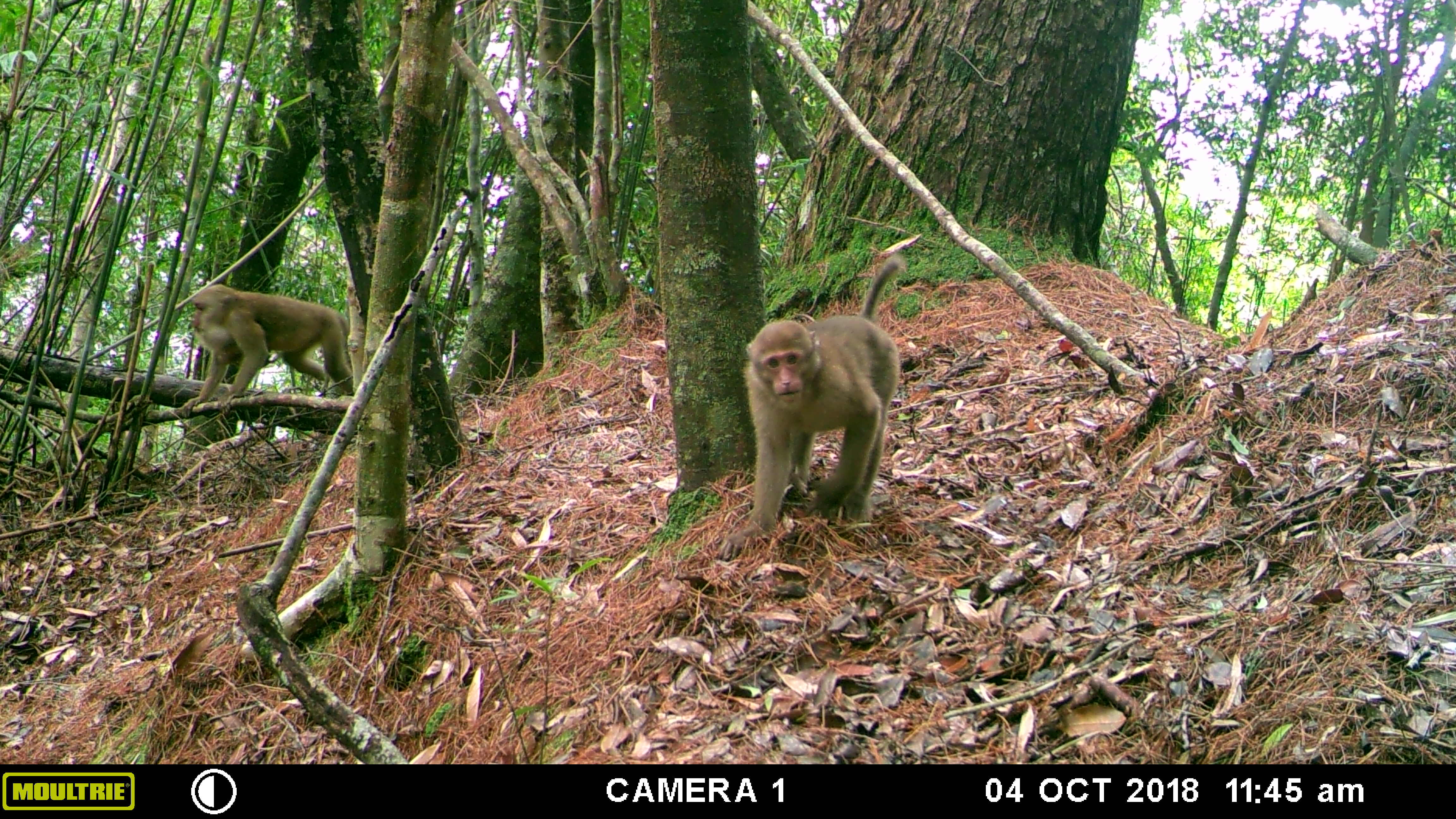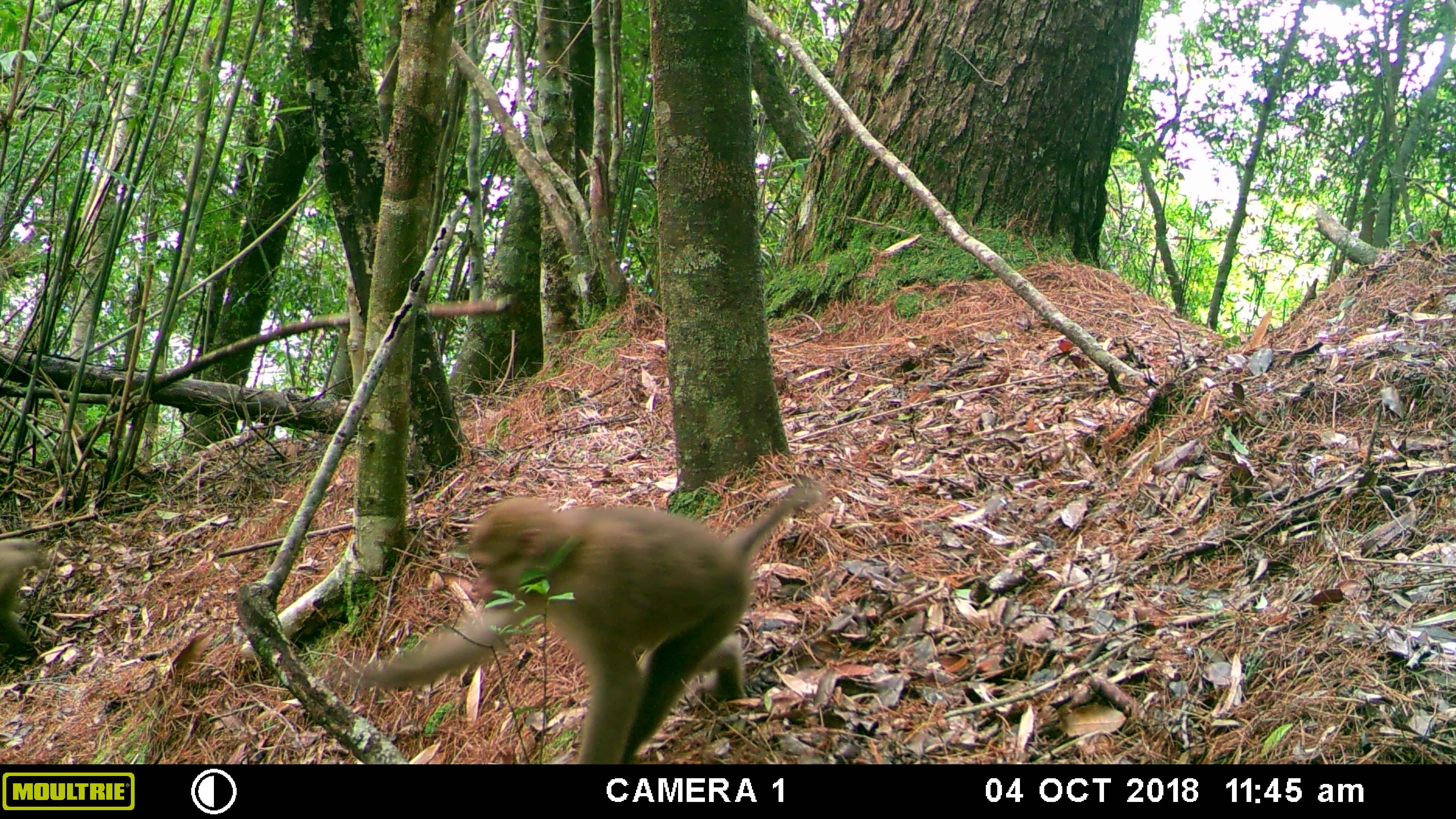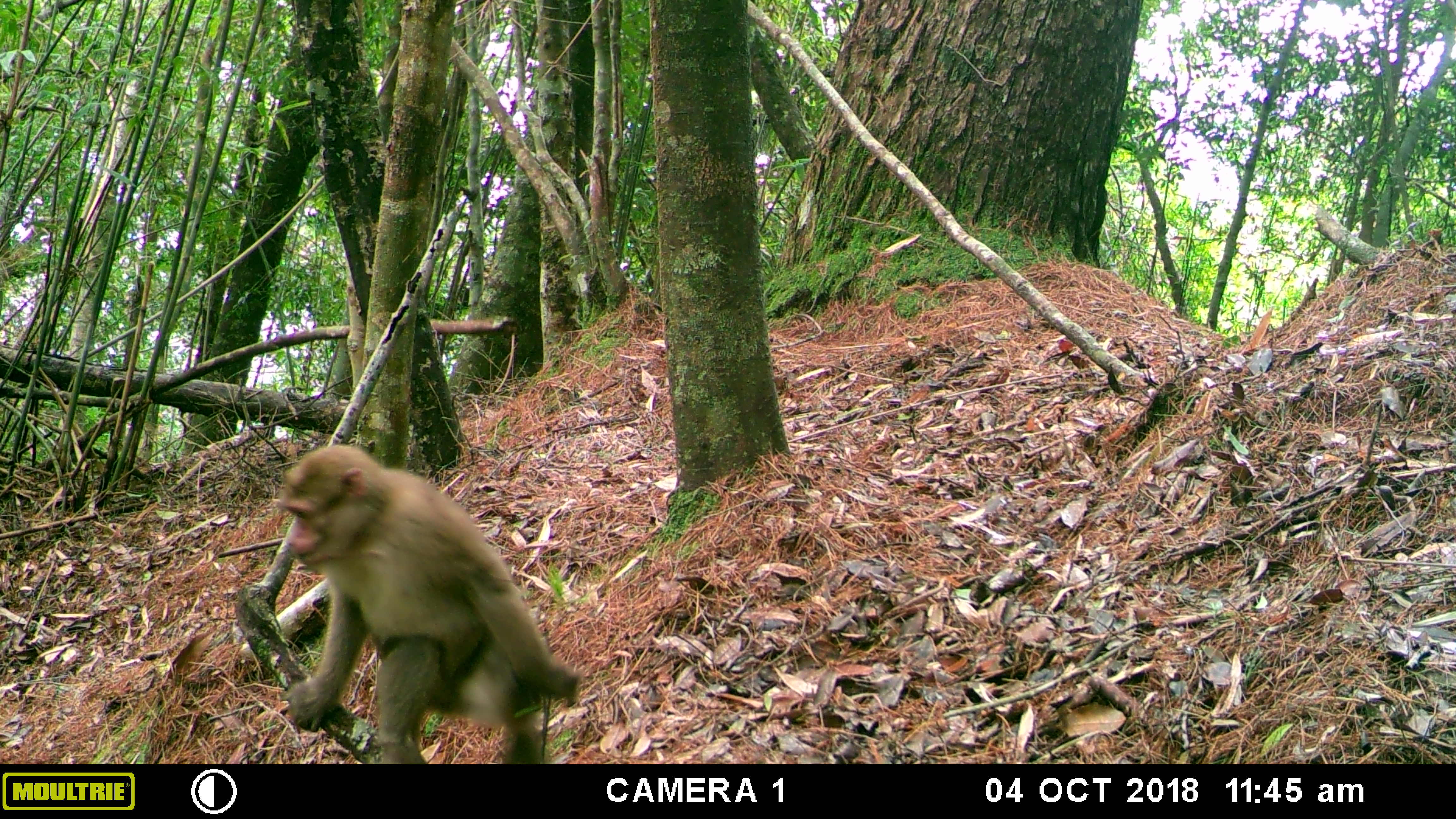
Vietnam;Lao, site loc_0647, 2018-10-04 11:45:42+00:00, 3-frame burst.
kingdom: Animalia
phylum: Chordata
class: Mammalia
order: Primates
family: Cercopithecidae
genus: Macaca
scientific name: Macaca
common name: macaques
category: assam or rhesus macaque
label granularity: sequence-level